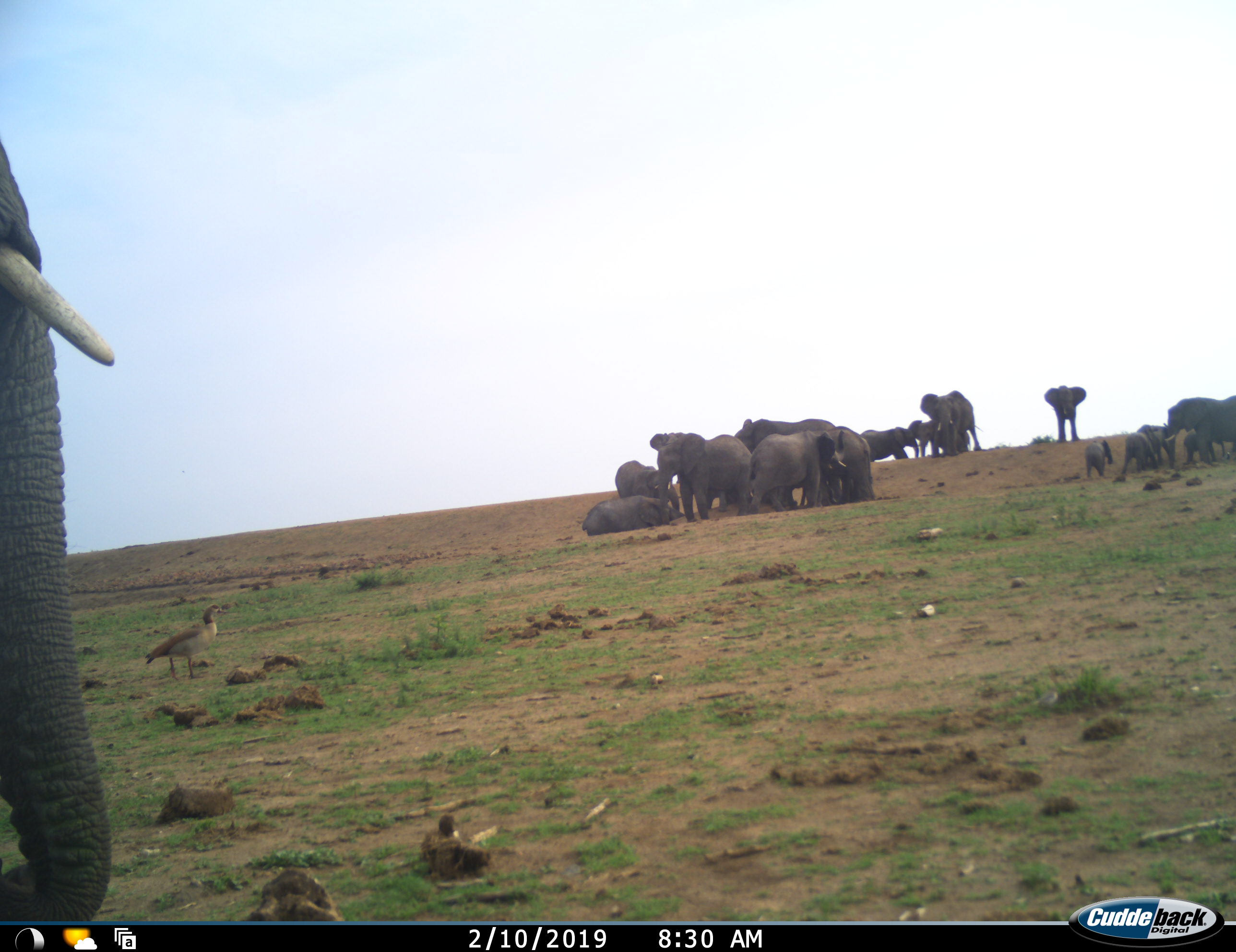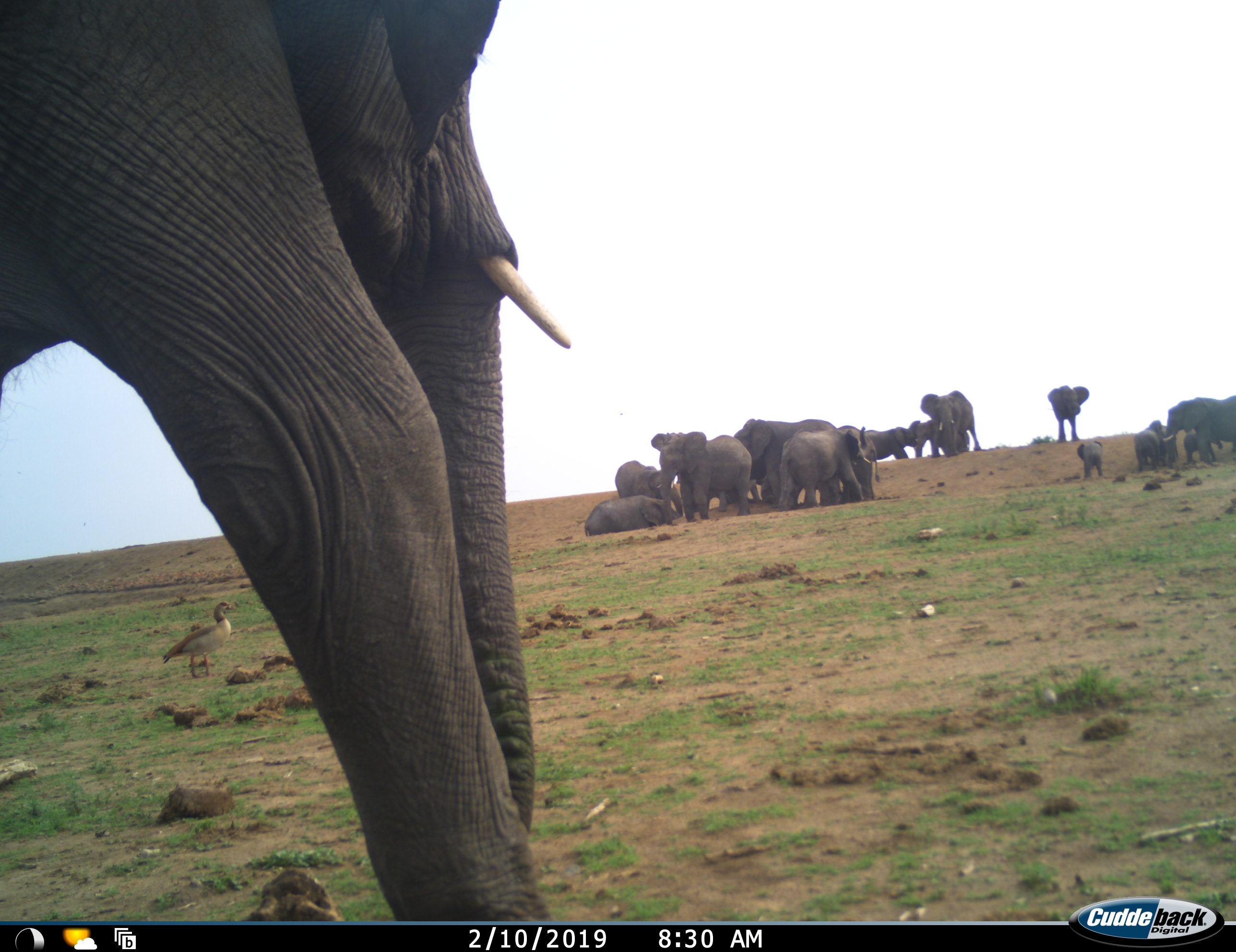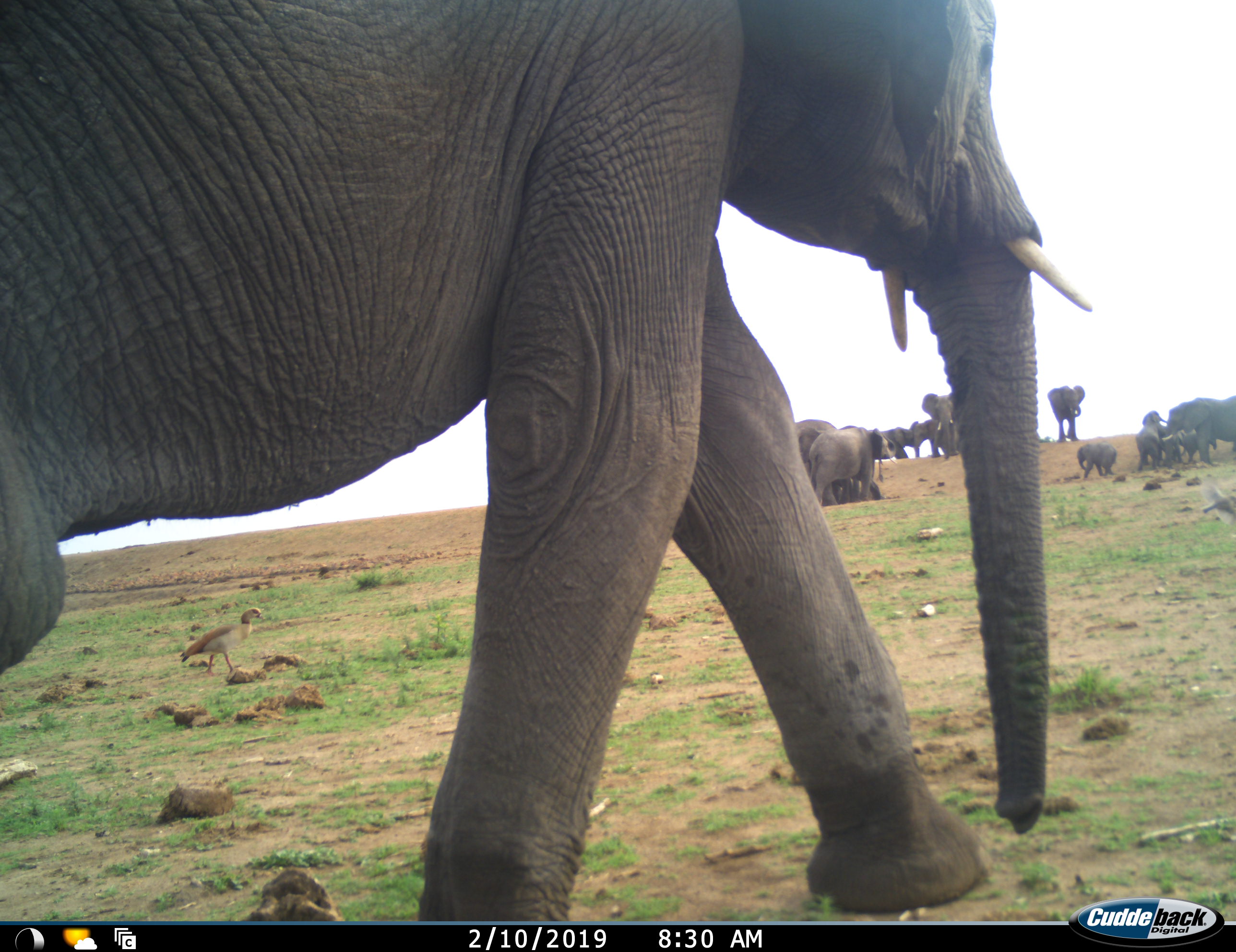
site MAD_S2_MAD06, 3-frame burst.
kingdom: Animalia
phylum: Chordata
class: Mammalia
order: Proboscidea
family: Elephantidae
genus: Loxodonta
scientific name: Loxodonta africana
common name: african bush elephant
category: elephant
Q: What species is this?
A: Elephant (african bush elephant) (Loxodonta africana).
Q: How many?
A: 11-50.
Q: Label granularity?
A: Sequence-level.